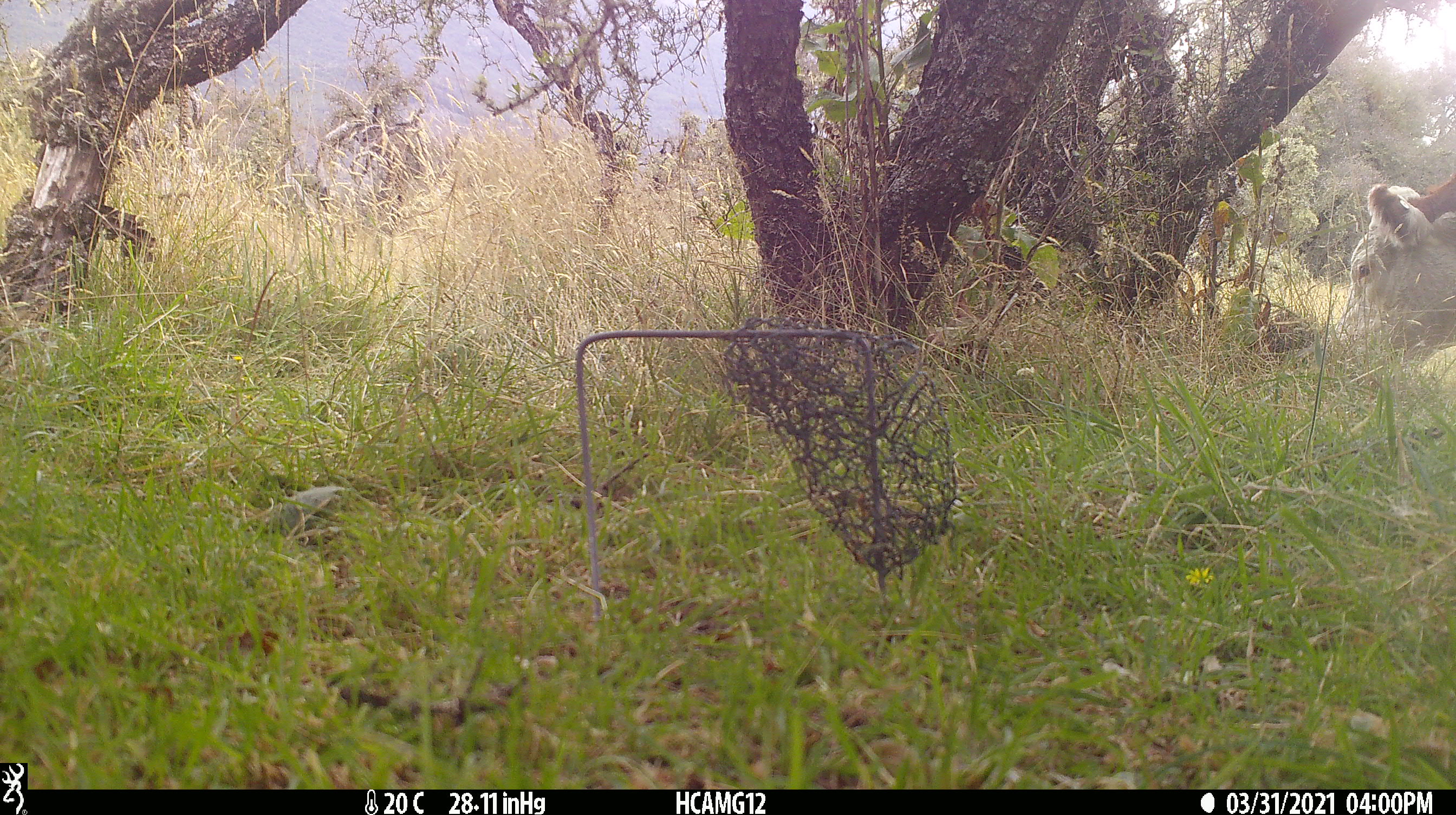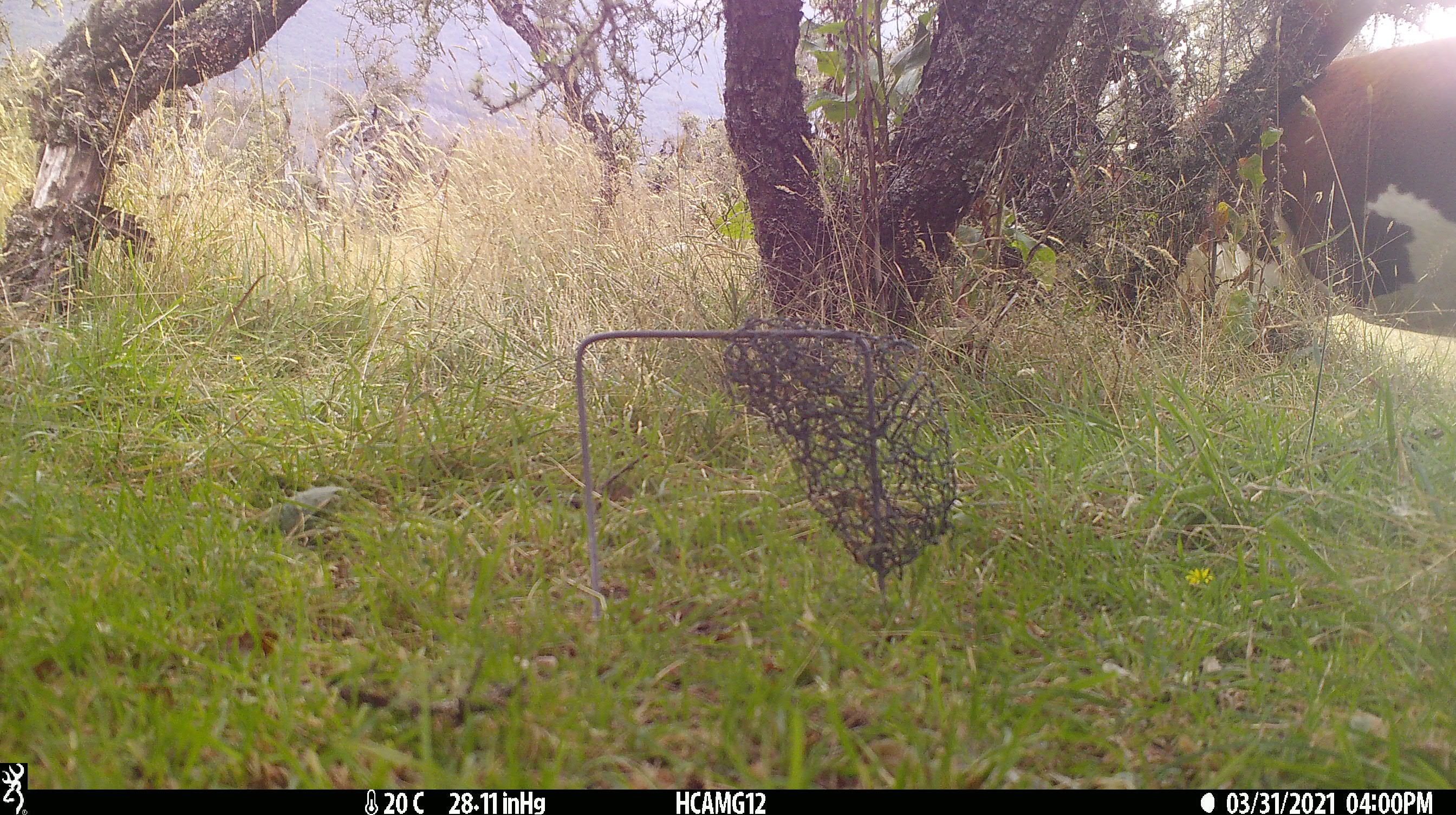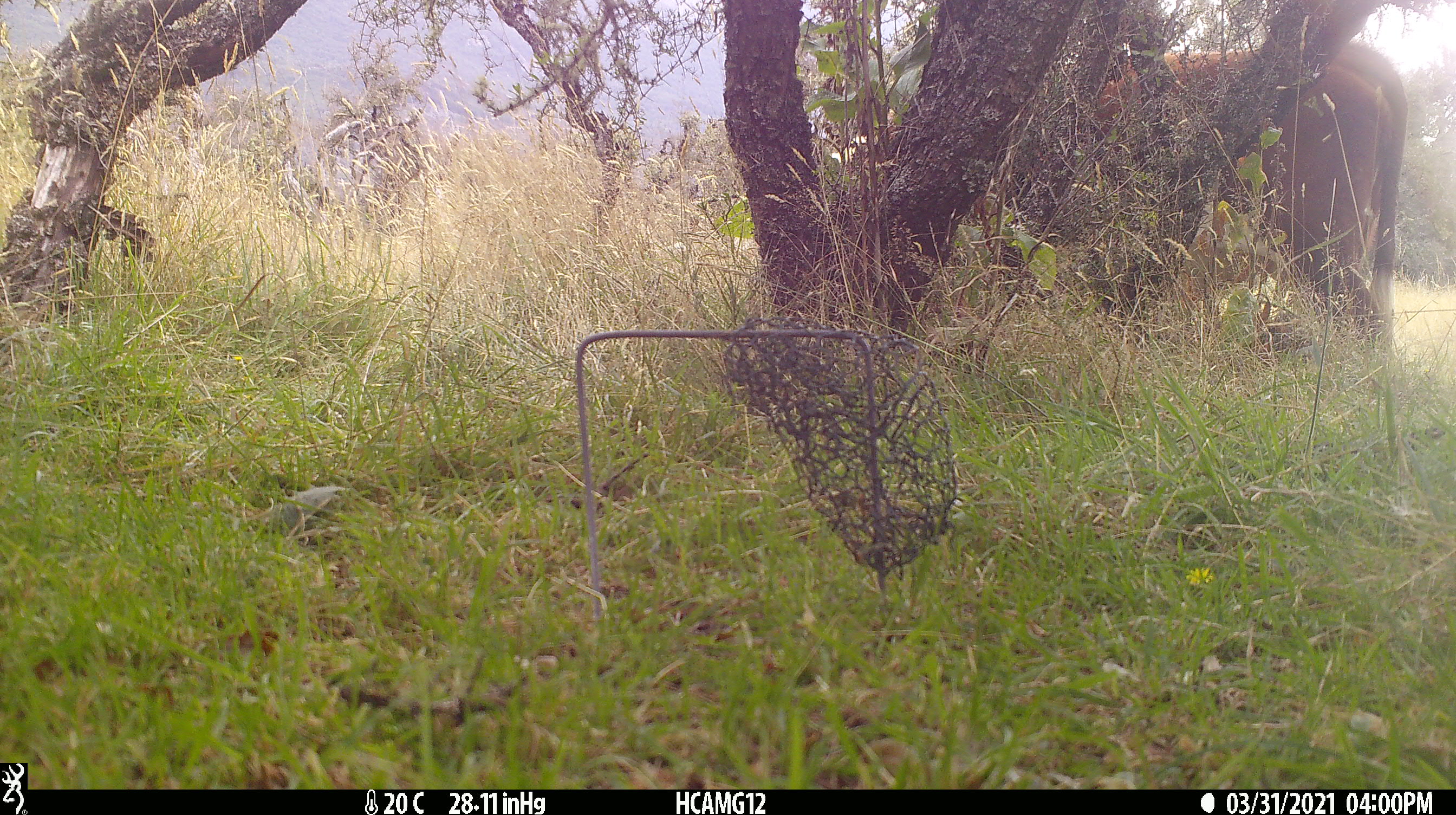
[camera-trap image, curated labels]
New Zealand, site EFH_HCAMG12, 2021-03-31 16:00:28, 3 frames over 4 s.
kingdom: Animalia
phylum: Chordata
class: Mammalia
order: Artiodactyla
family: Bovidae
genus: Bos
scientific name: Bos taurus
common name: domestic cow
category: cow